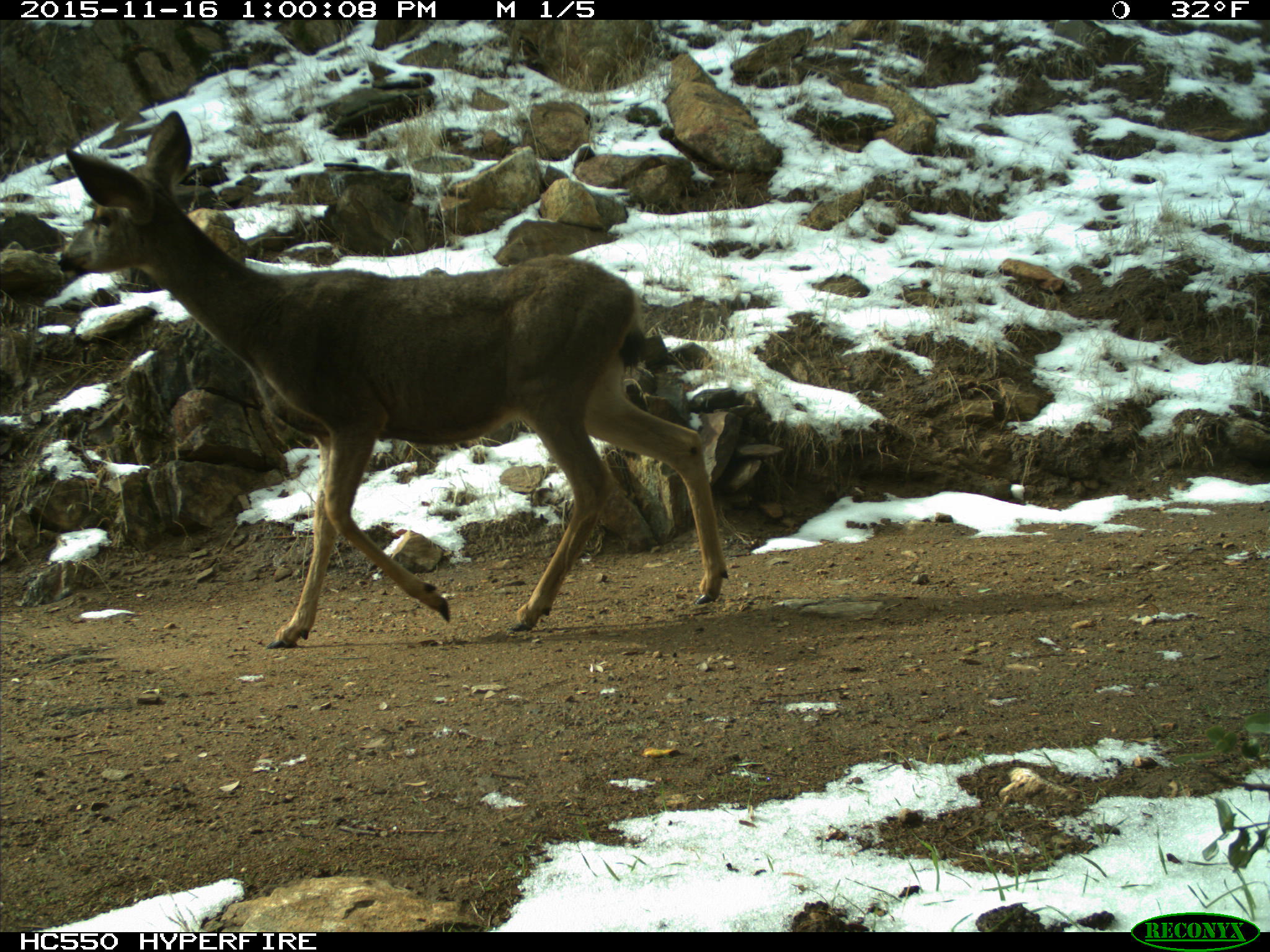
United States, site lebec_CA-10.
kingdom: Animalia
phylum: Chordata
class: Mammalia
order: Artiodactyla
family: Cervidae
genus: Odocoileus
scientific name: Odocoileus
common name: deer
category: unidentified deer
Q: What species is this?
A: Unidentified deer (deer) (Odocoileus).